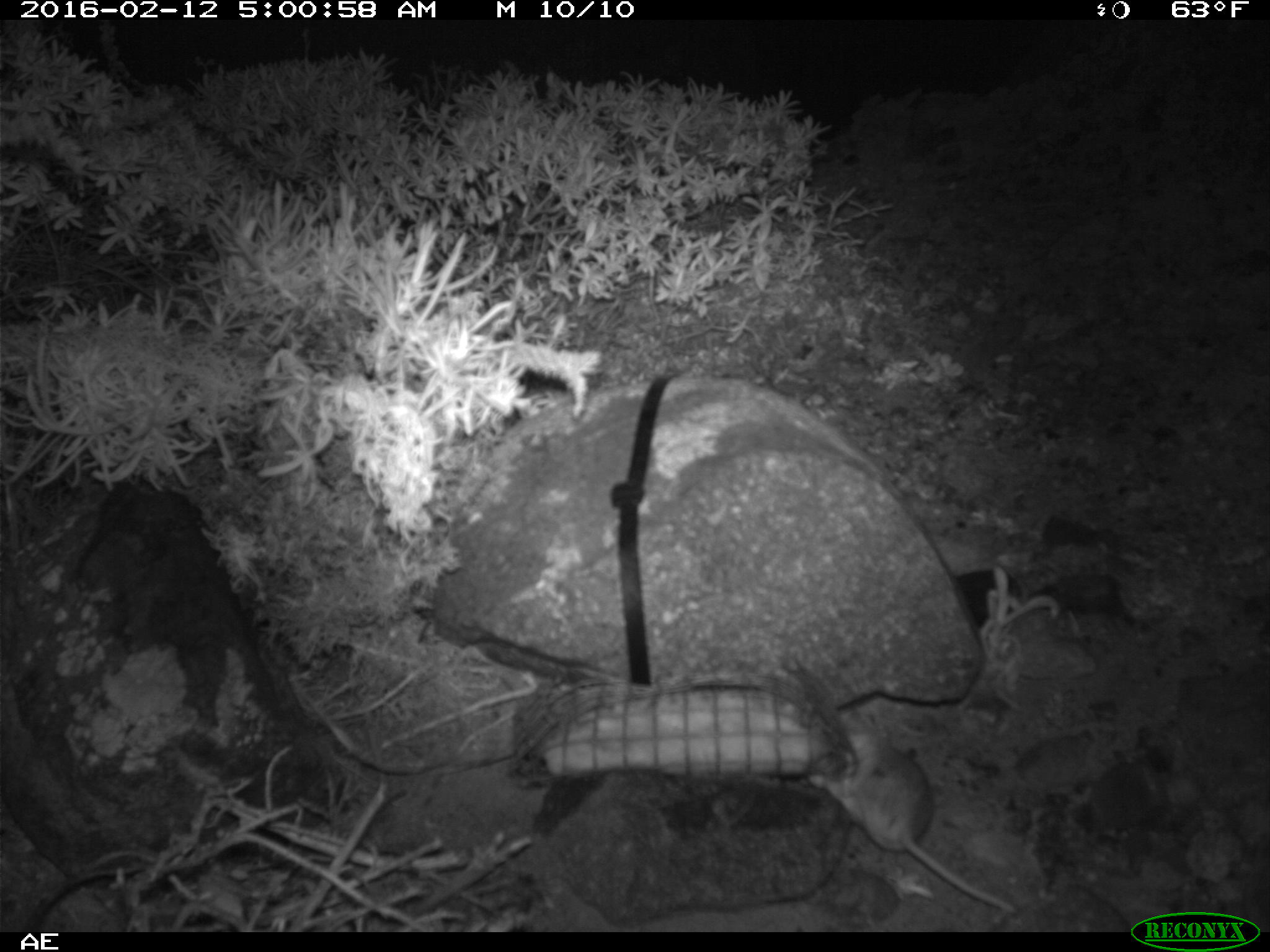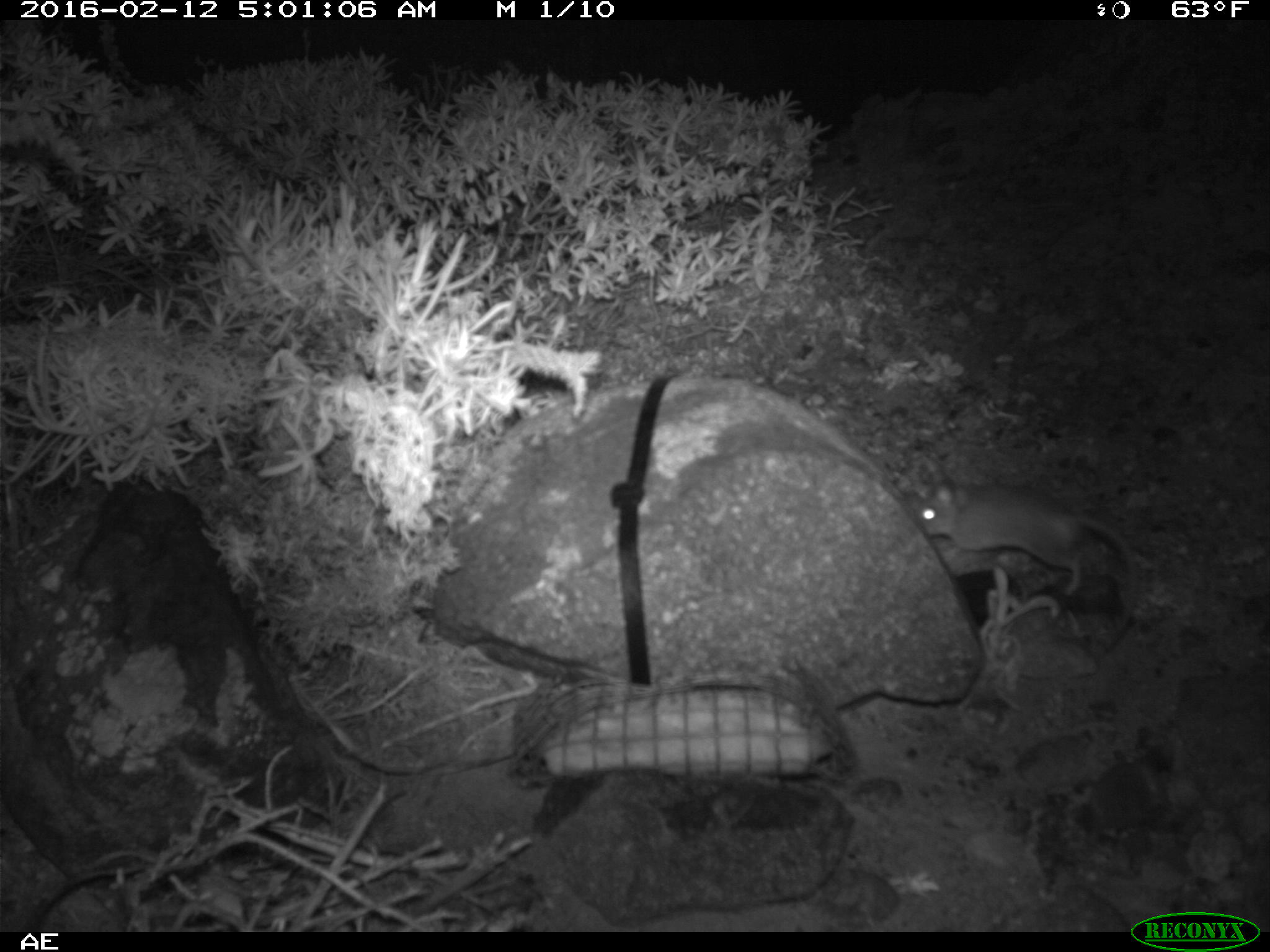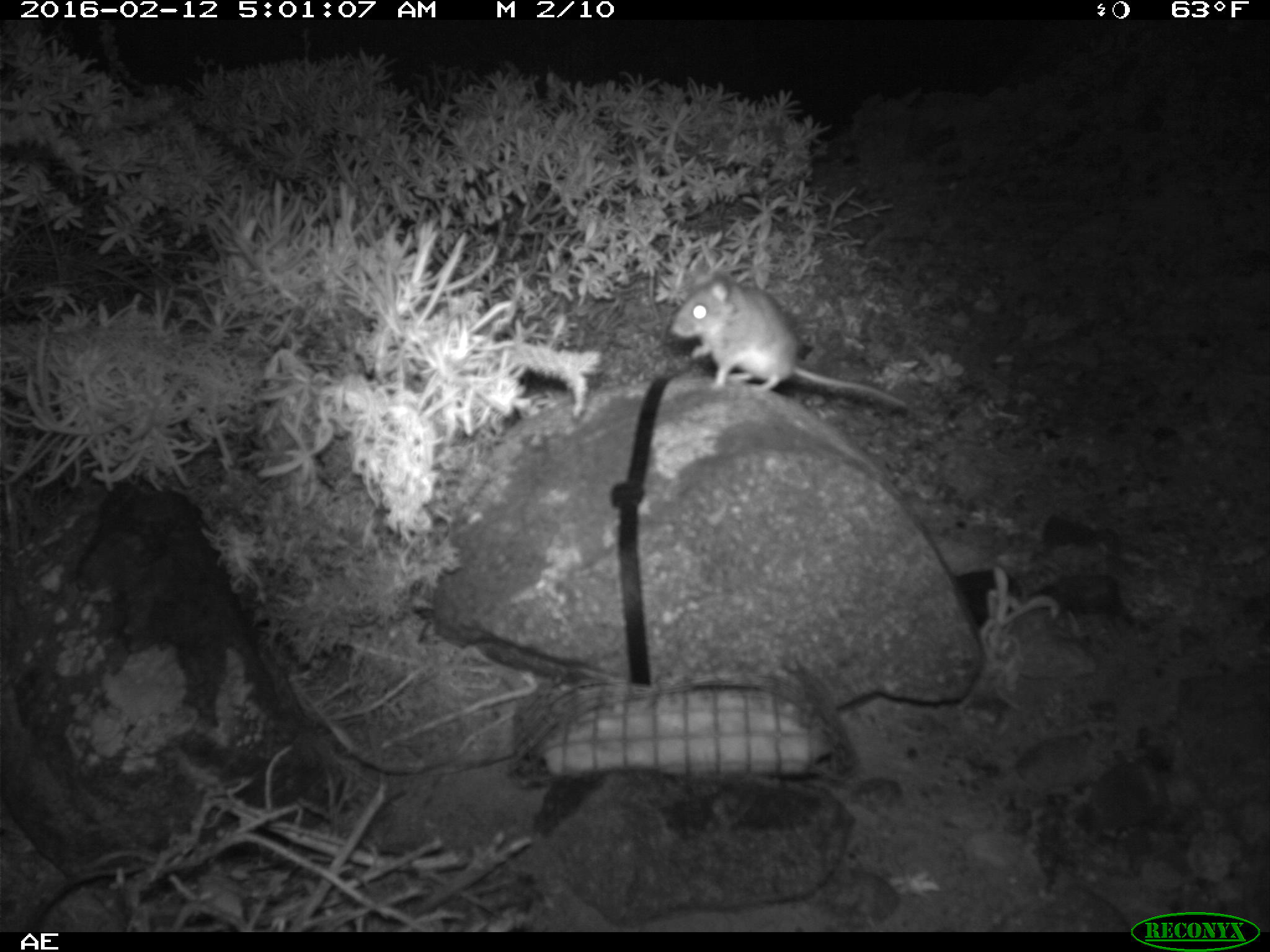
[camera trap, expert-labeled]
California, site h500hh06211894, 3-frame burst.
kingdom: Animalia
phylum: Chordata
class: Mammalia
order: Rodentia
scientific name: Rodentia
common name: rodent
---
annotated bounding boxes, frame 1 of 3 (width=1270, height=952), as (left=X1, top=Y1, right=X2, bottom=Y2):
rodent: (left=810, top=712, right=1017, bottom=912)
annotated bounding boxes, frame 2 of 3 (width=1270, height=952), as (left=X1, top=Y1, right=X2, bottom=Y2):
rodent: (left=915, top=464, right=1142, bottom=656)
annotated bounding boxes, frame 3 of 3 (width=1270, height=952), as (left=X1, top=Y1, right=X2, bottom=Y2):
rodent: (left=668, top=273, right=905, bottom=408)